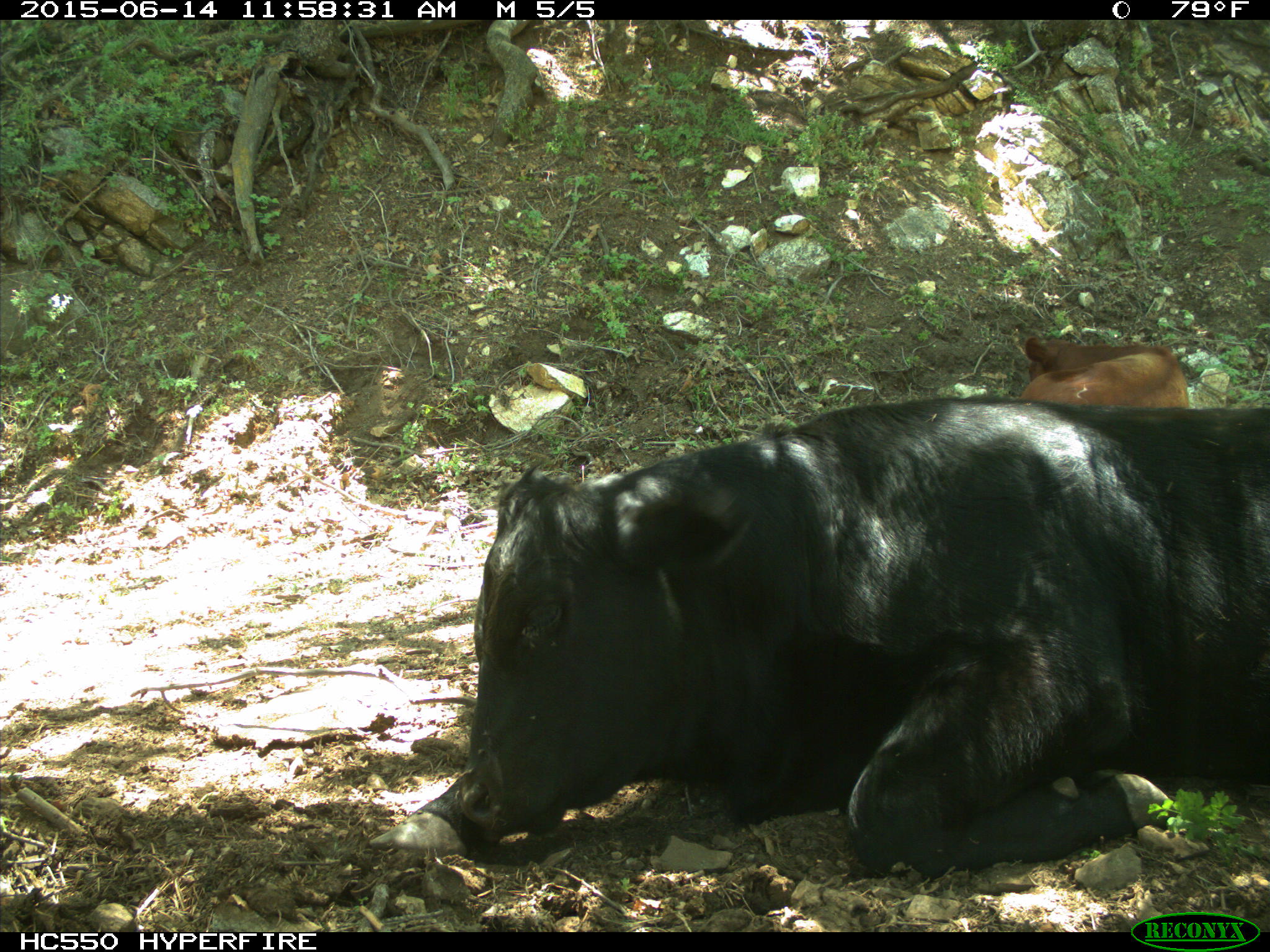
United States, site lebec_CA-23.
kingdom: Animalia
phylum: Chordata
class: Mammalia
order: Artiodactyla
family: Bovidae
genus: Bos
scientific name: Bos taurus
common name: domestic cow